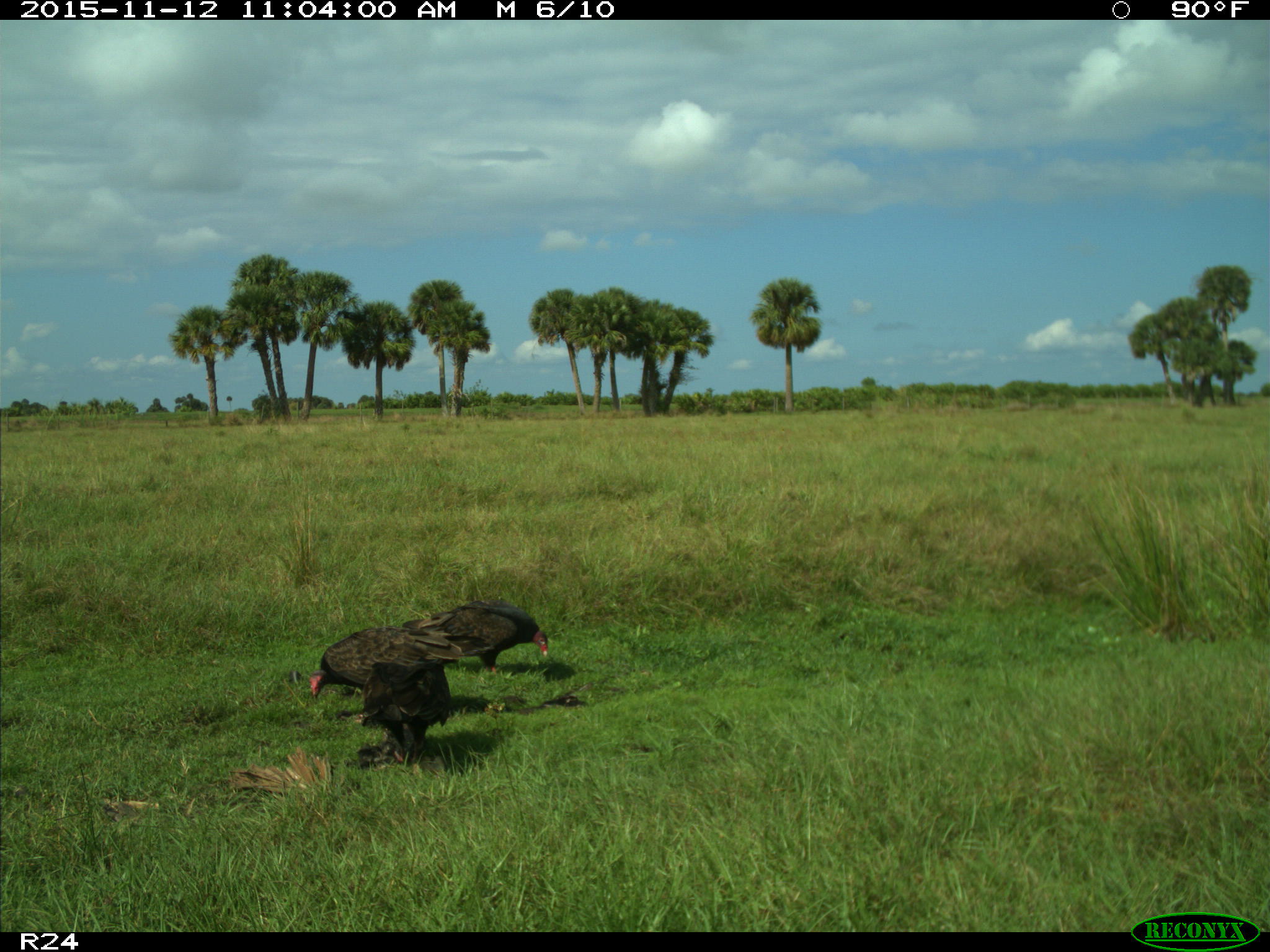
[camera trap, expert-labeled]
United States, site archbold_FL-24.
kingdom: Animalia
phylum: Chordata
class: Aves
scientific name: Aves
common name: birds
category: unidentified bird